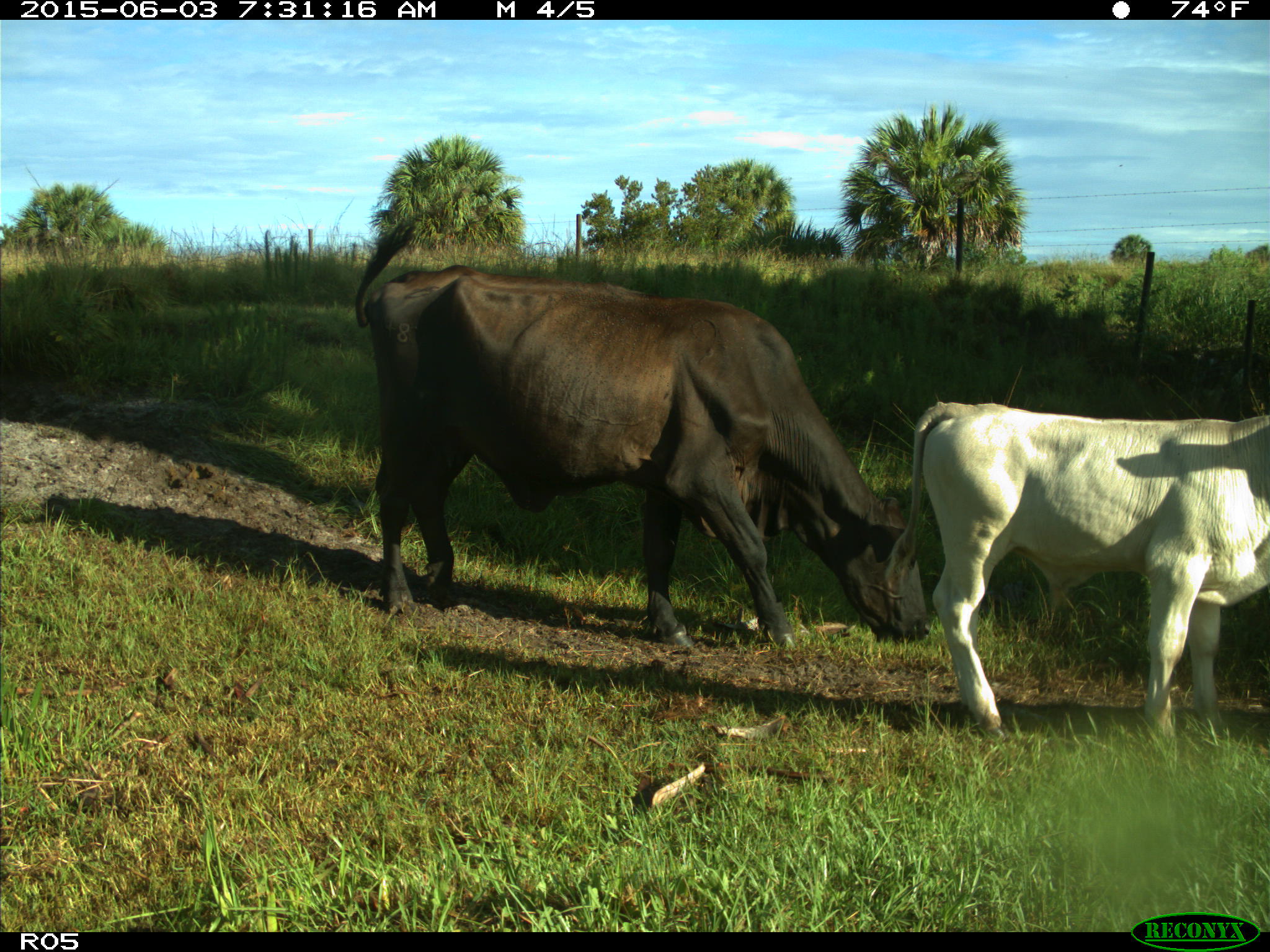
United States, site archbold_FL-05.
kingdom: Animalia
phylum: Chordata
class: Mammalia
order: Artiodactyla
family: Bovidae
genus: Bos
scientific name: Bos taurus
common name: domestic cow